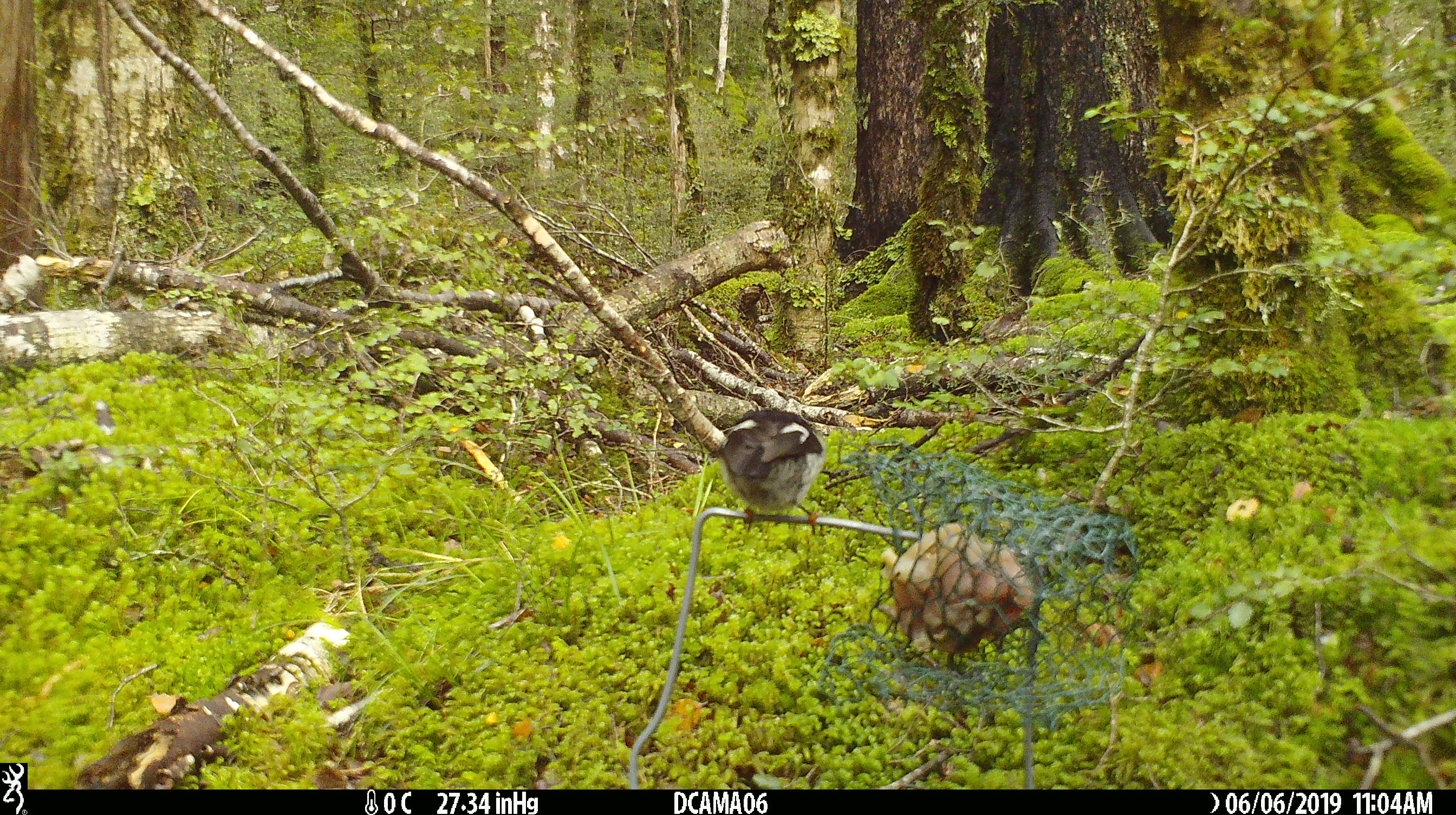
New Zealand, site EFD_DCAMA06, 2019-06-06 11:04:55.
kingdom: Animalia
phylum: Chordata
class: Aves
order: Passeriformes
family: Petroicidae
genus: Petroica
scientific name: Petroica macrocephala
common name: tomtit